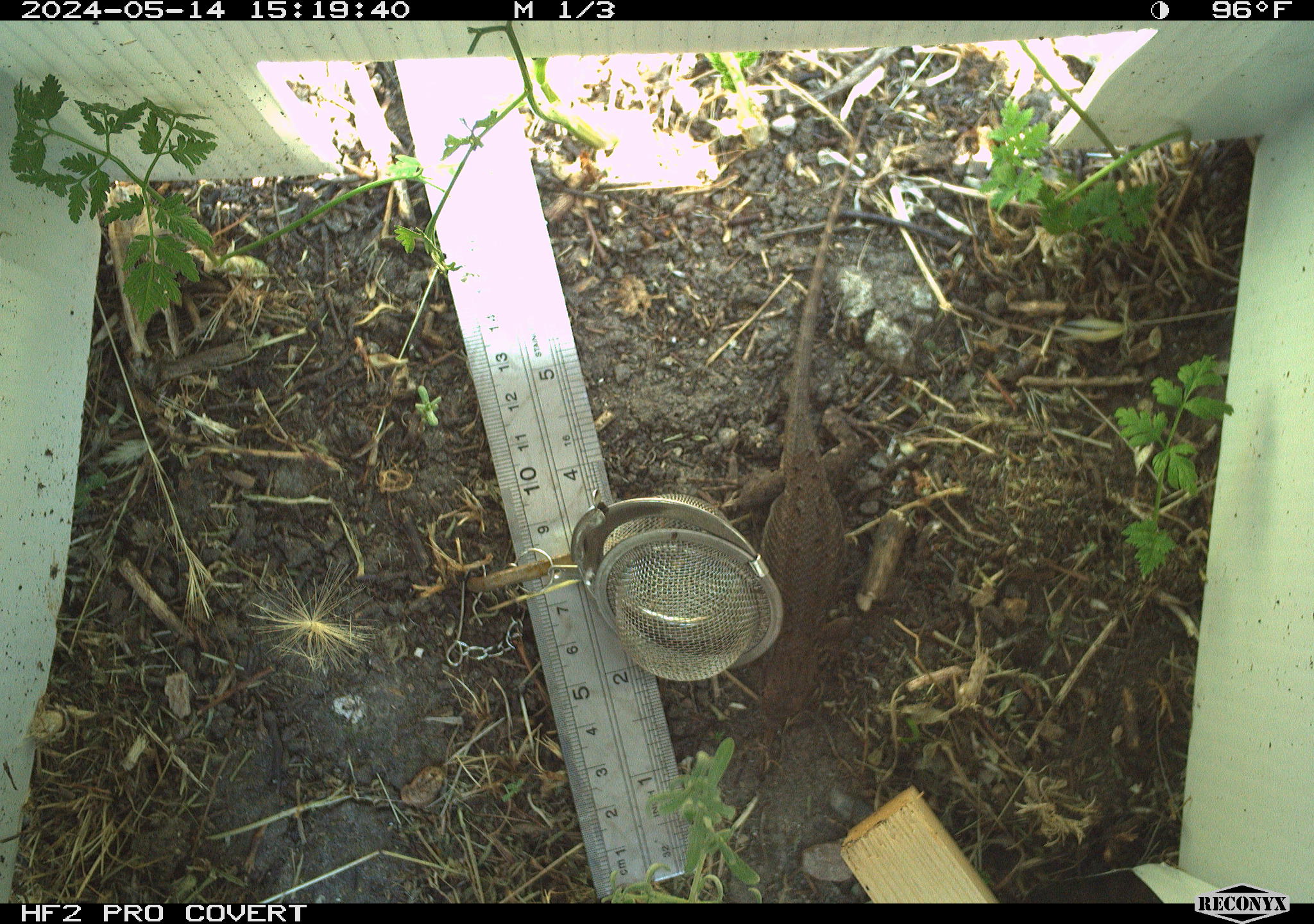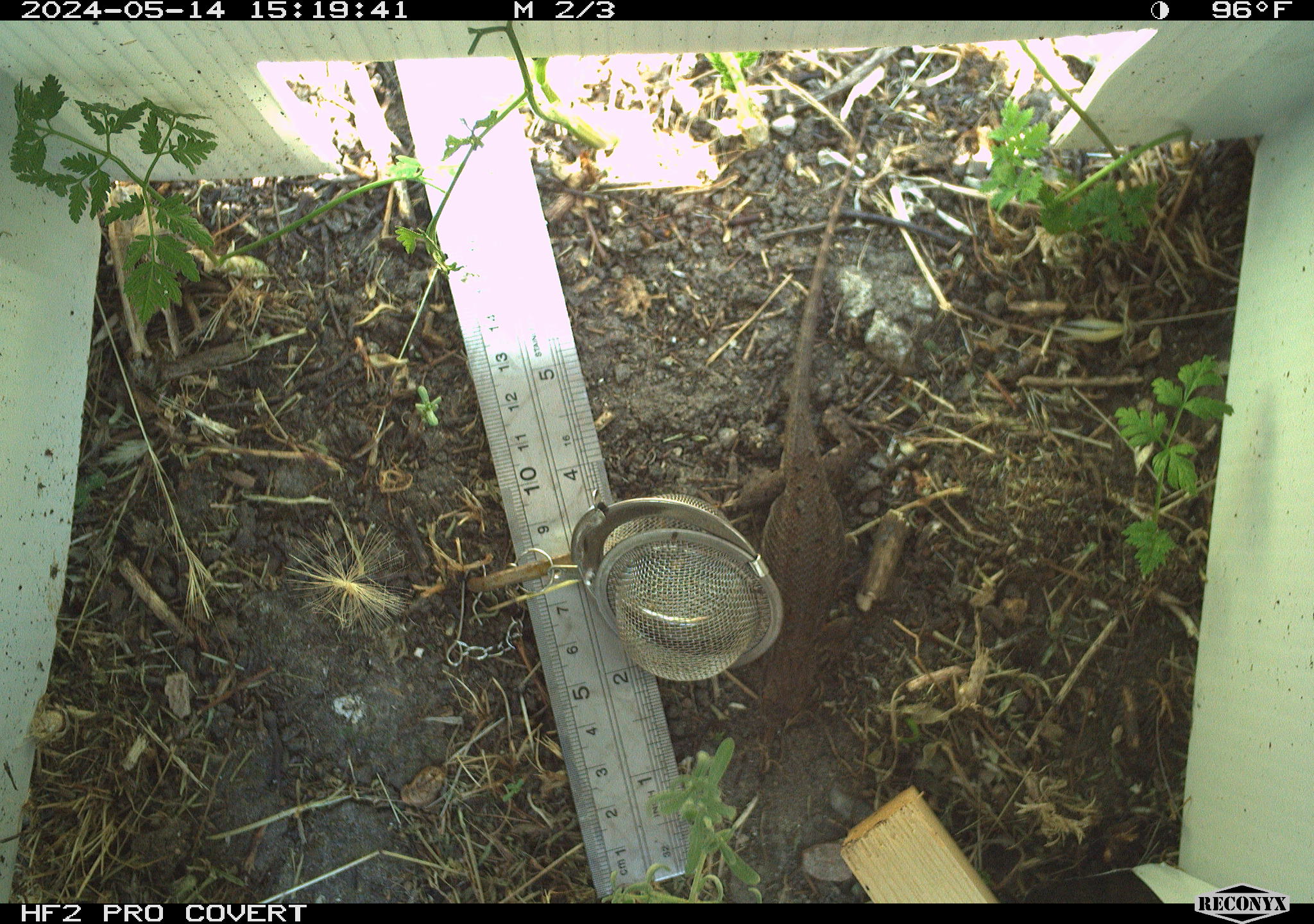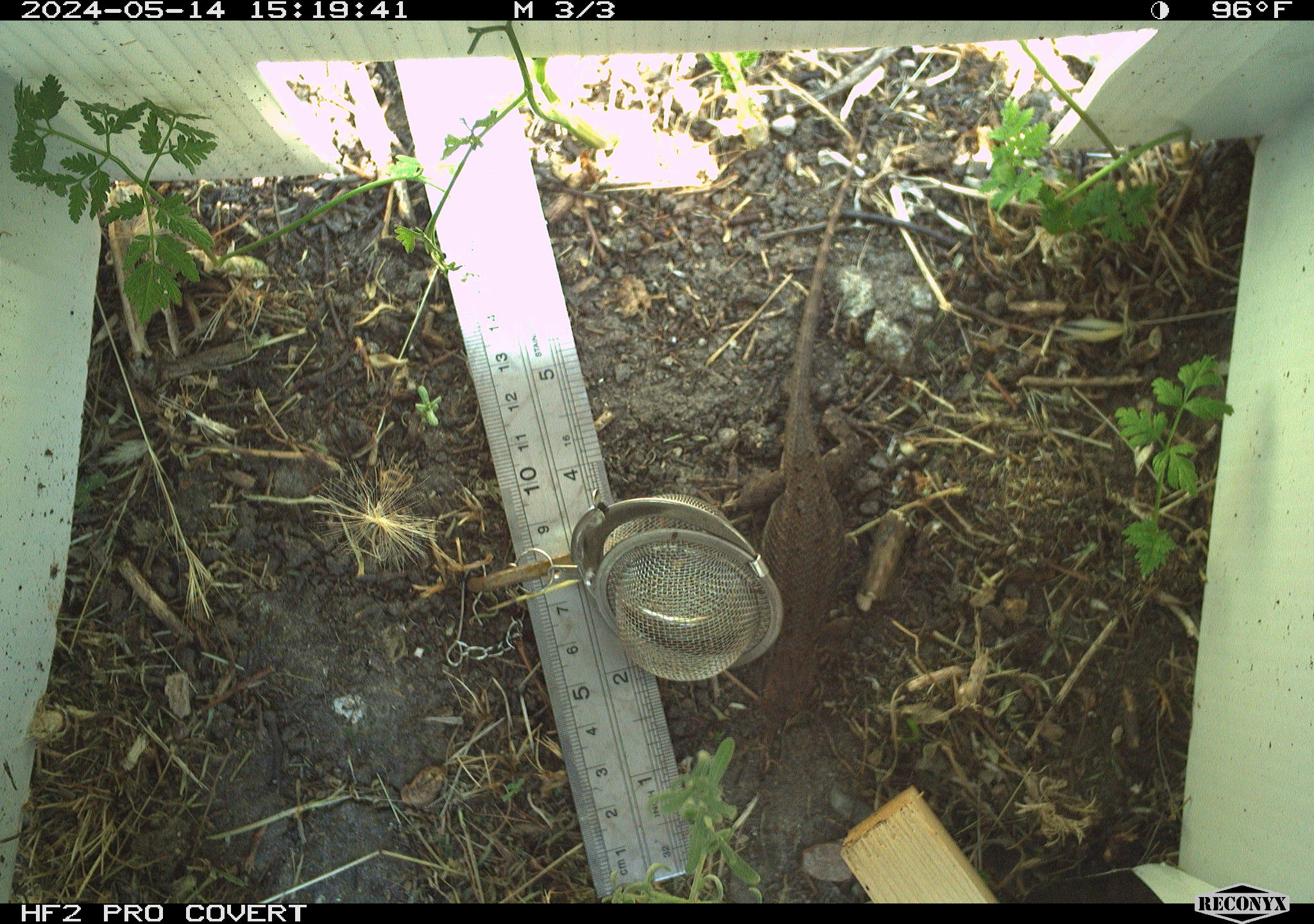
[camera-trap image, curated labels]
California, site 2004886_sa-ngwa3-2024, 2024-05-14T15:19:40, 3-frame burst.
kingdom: Animalia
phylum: Chordata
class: Reptilia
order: Squamata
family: Phrynosomatidae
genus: Sceloporus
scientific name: Sceloporus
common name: spiny lizards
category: sceloporus species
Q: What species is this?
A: Sceloporus species (spiny lizards) (Sceloporus).